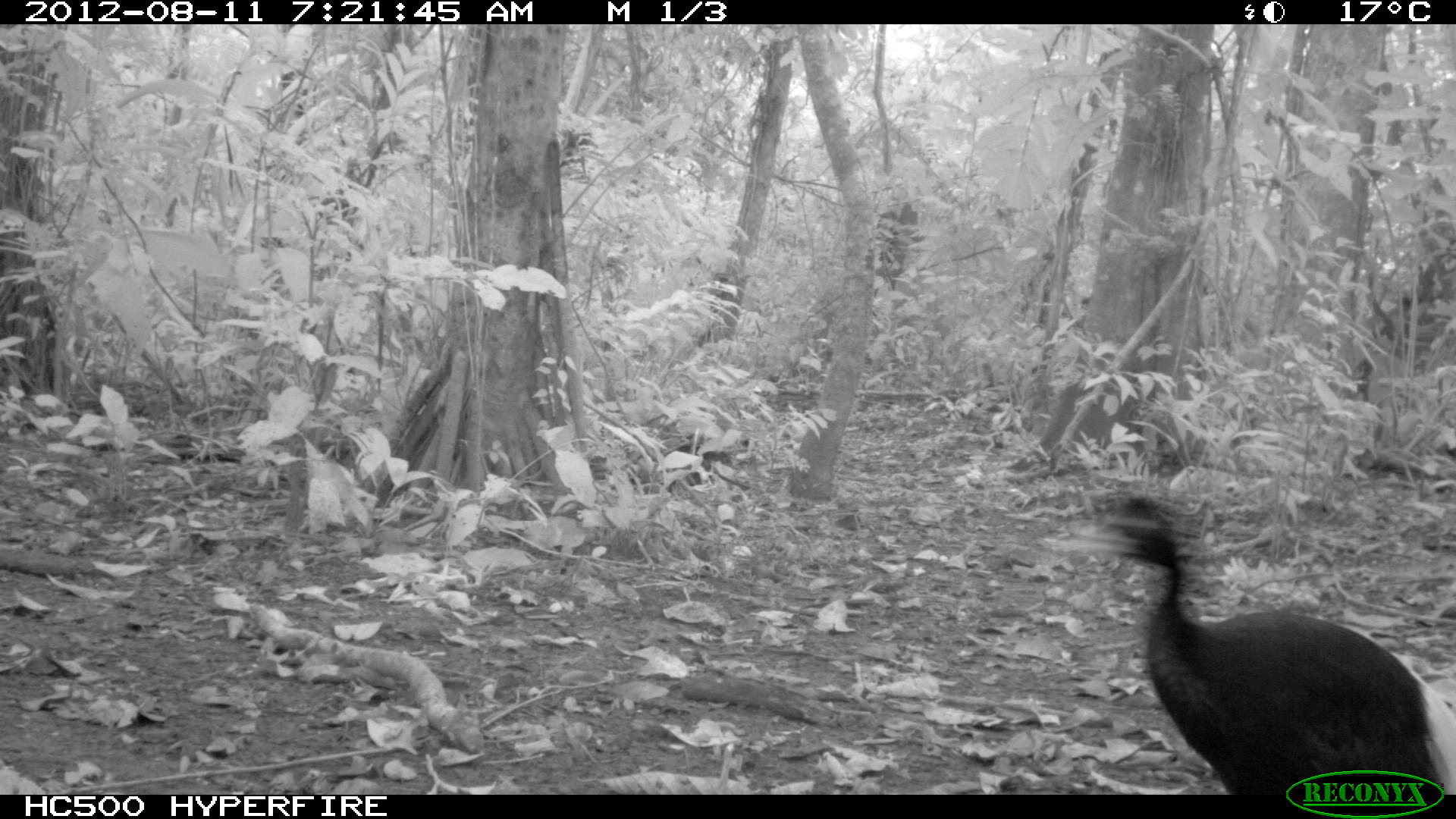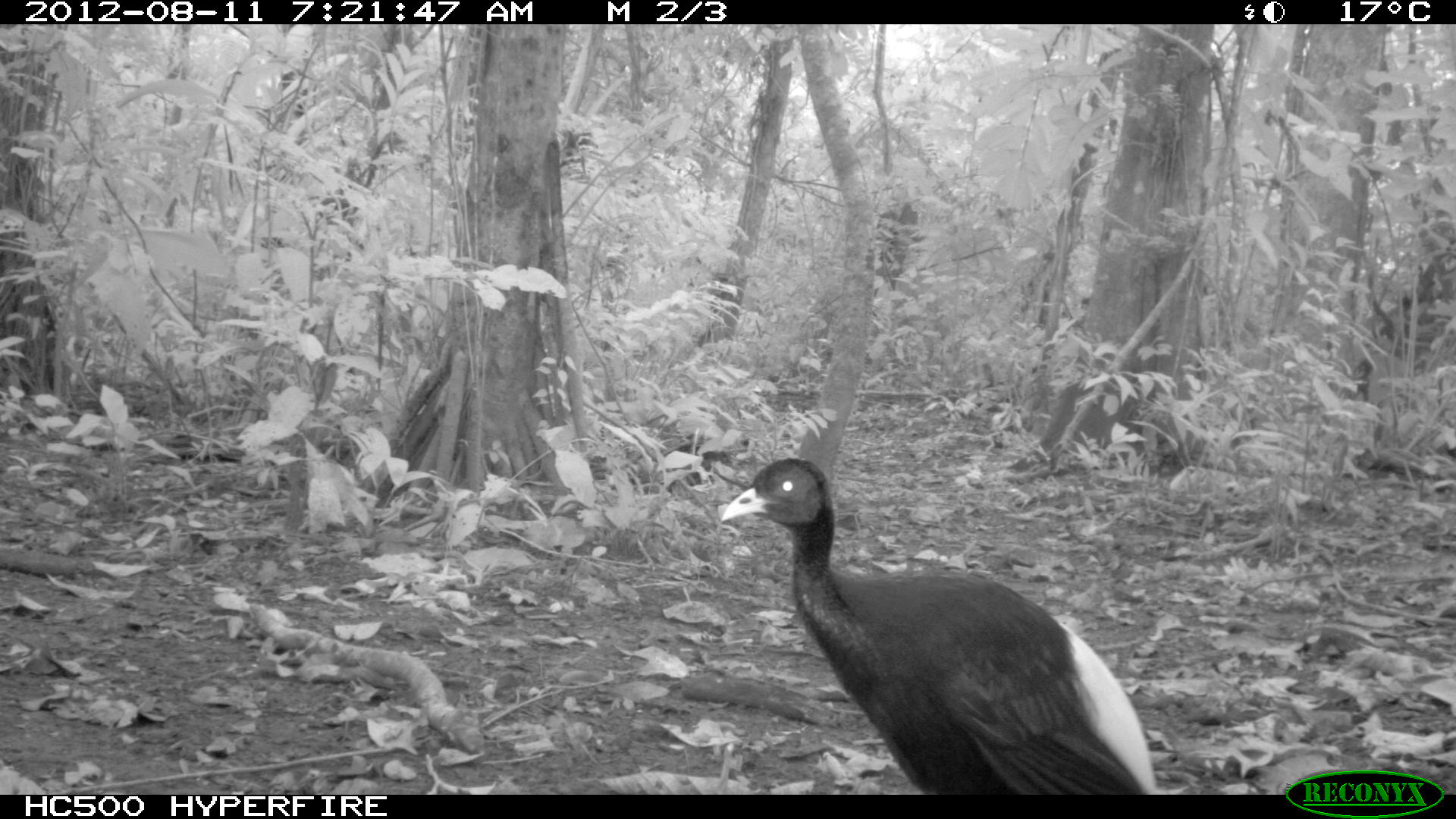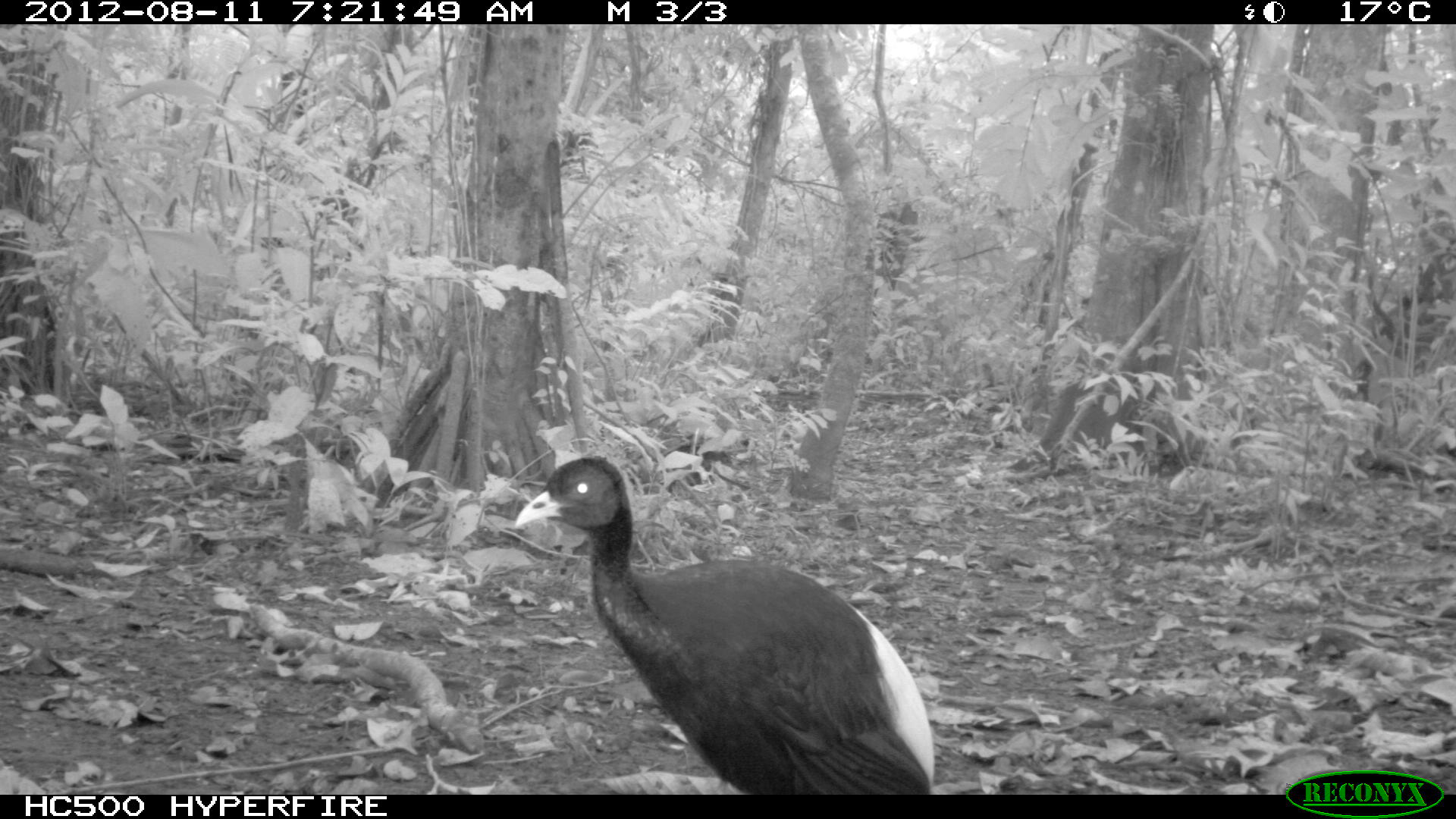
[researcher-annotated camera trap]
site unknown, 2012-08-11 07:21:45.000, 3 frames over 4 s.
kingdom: Animalia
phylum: Chordata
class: Aves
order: Gruiformes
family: Psophiidae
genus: Psophia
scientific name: Psophia leucoptera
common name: pale-winged trumpeter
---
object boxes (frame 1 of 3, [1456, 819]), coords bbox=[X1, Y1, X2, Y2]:
psophia leucoptera: bbox=[1036, 482, 1456, 793]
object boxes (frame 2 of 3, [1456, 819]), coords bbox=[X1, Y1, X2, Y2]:
psophia leucoptera: bbox=[718, 458, 1154, 792]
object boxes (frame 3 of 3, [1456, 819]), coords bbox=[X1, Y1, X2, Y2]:
psophia leucoptera: bbox=[512, 450, 933, 793]